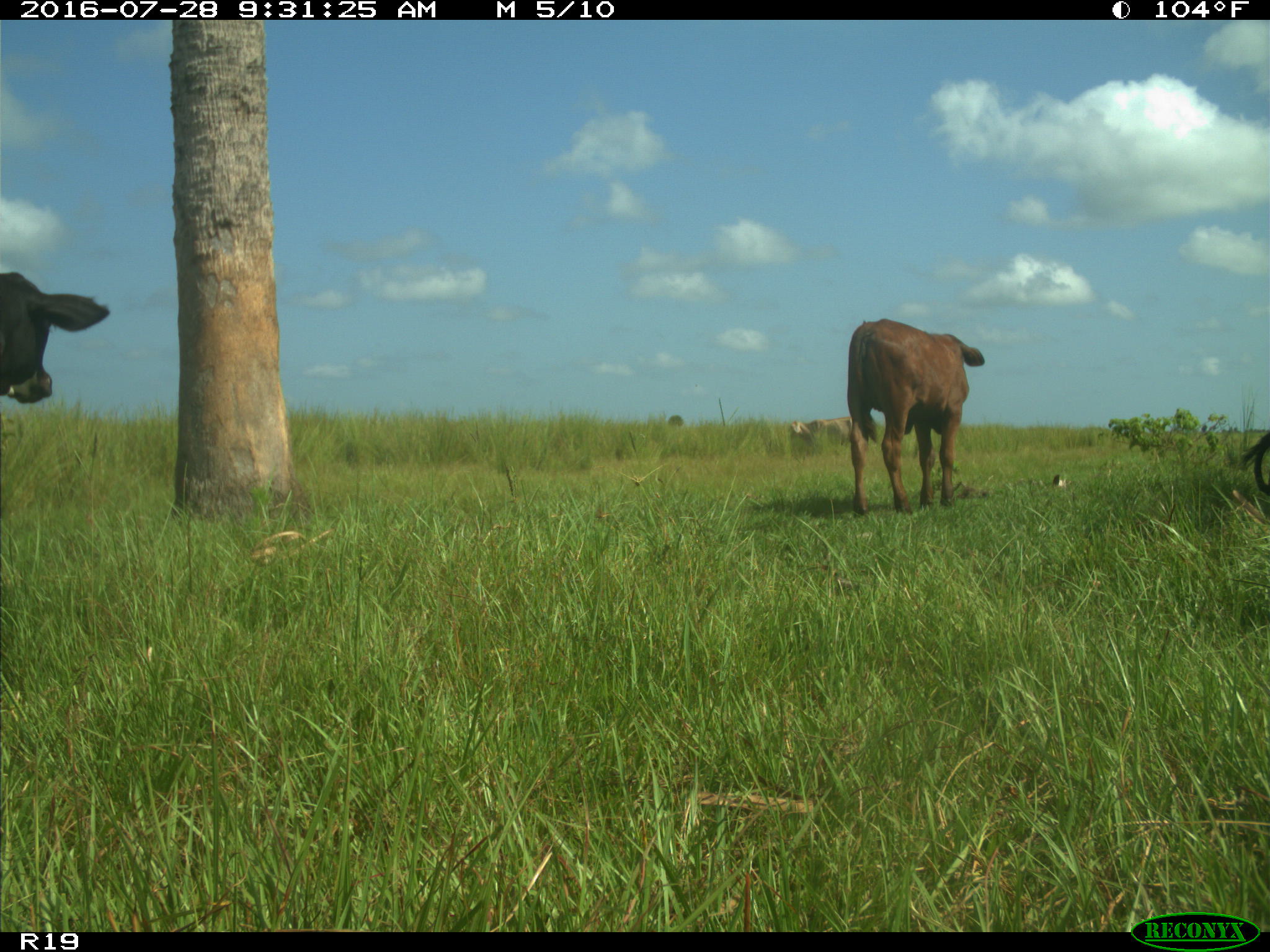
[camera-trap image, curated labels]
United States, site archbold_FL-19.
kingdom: Animalia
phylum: Chordata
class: Mammalia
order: Artiodactyla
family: Bovidae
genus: Bos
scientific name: Bos taurus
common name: domestic cow